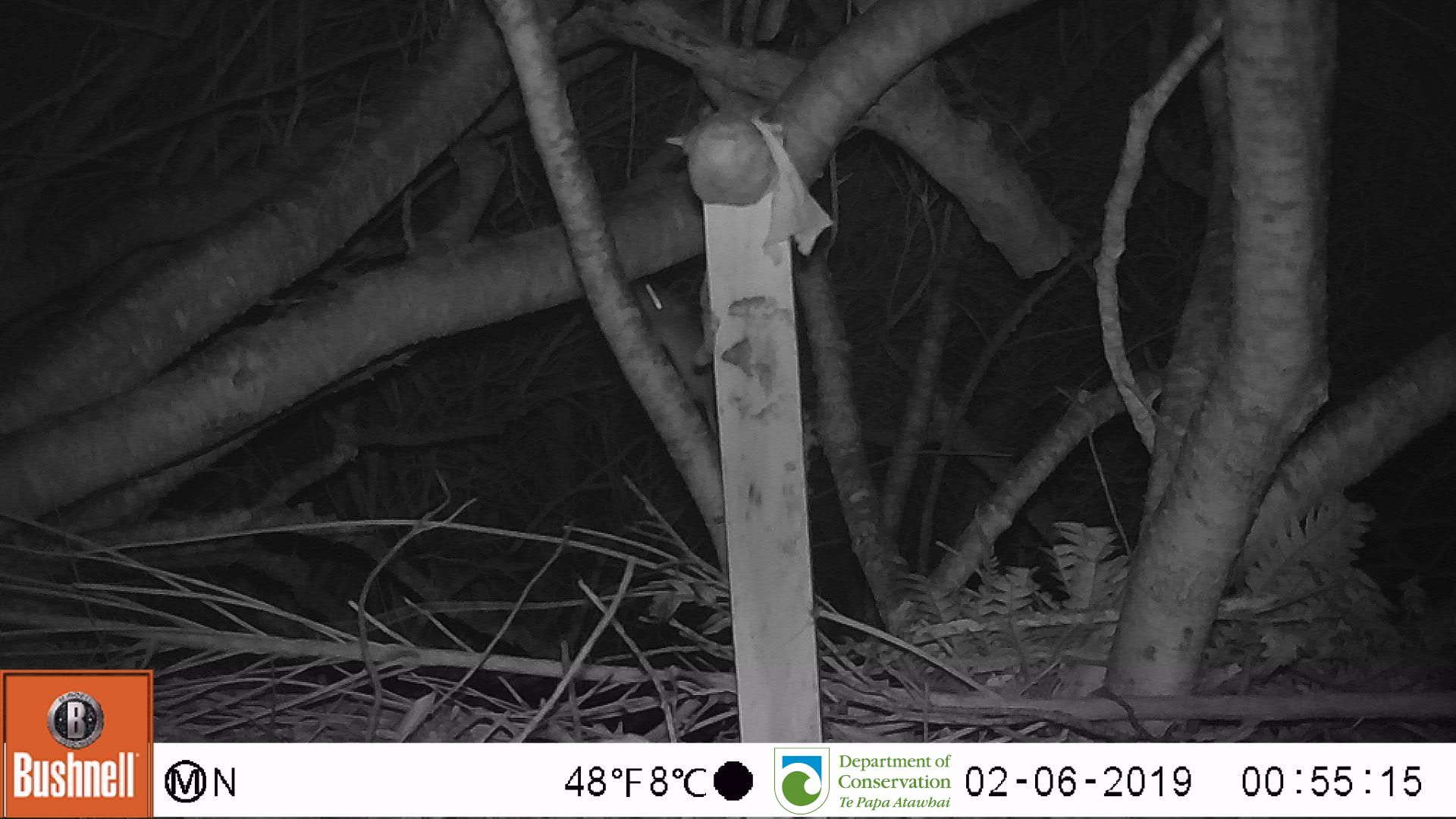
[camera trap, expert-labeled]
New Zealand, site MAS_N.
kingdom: Animalia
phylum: Chordata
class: Mammalia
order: Rodentia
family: Muridae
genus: Mus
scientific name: Mus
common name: mouse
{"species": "mouse (Mus)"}